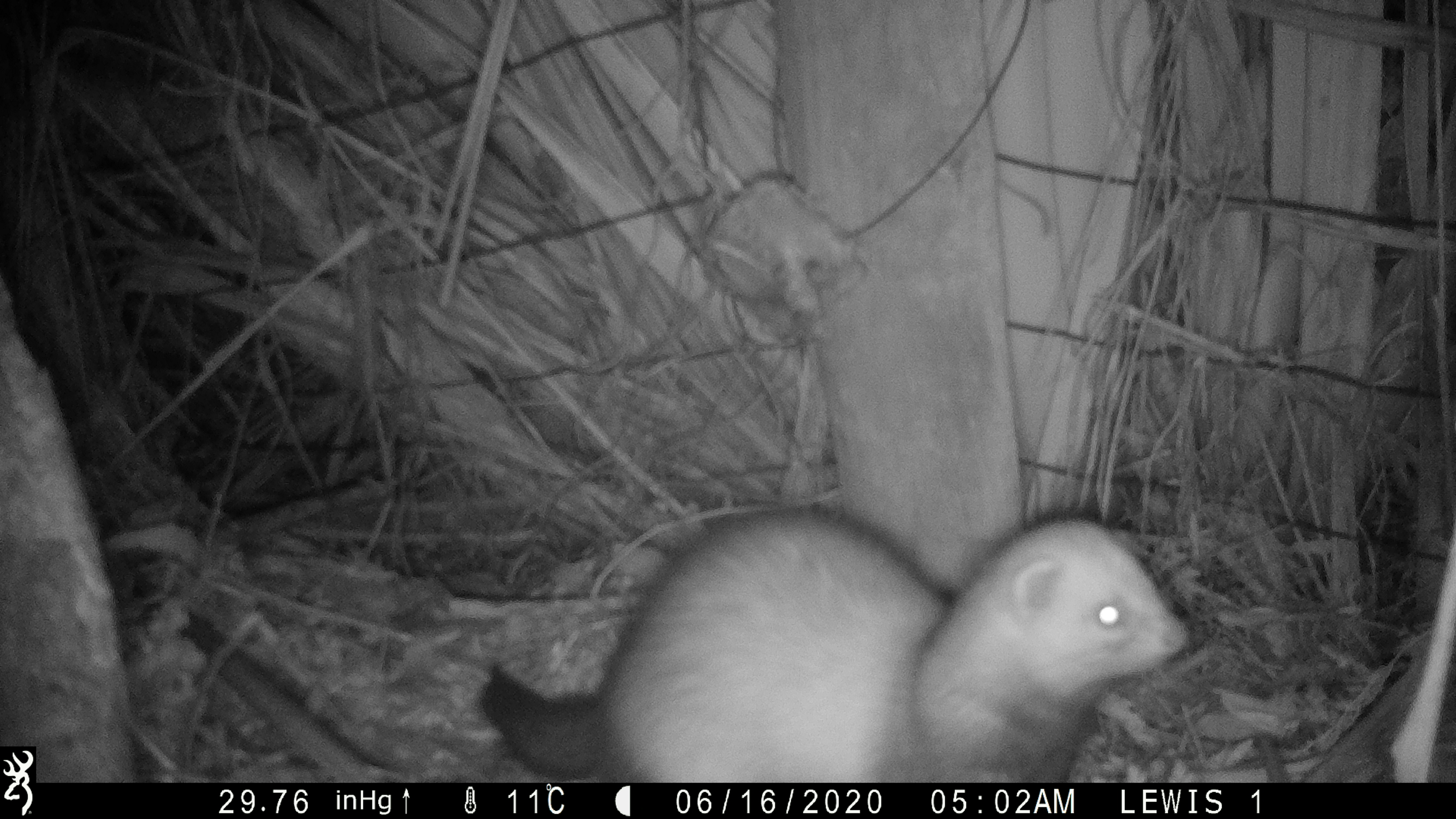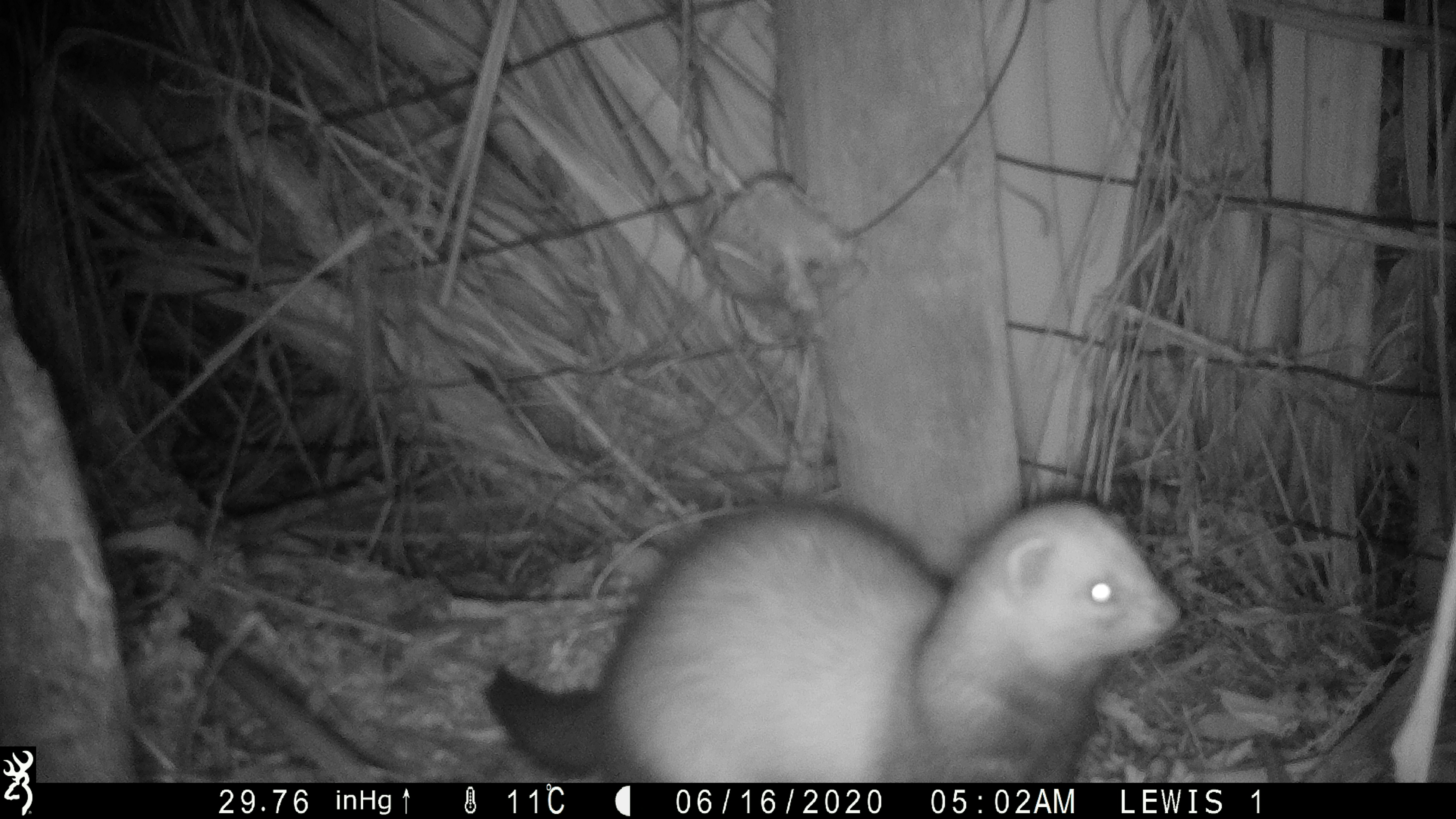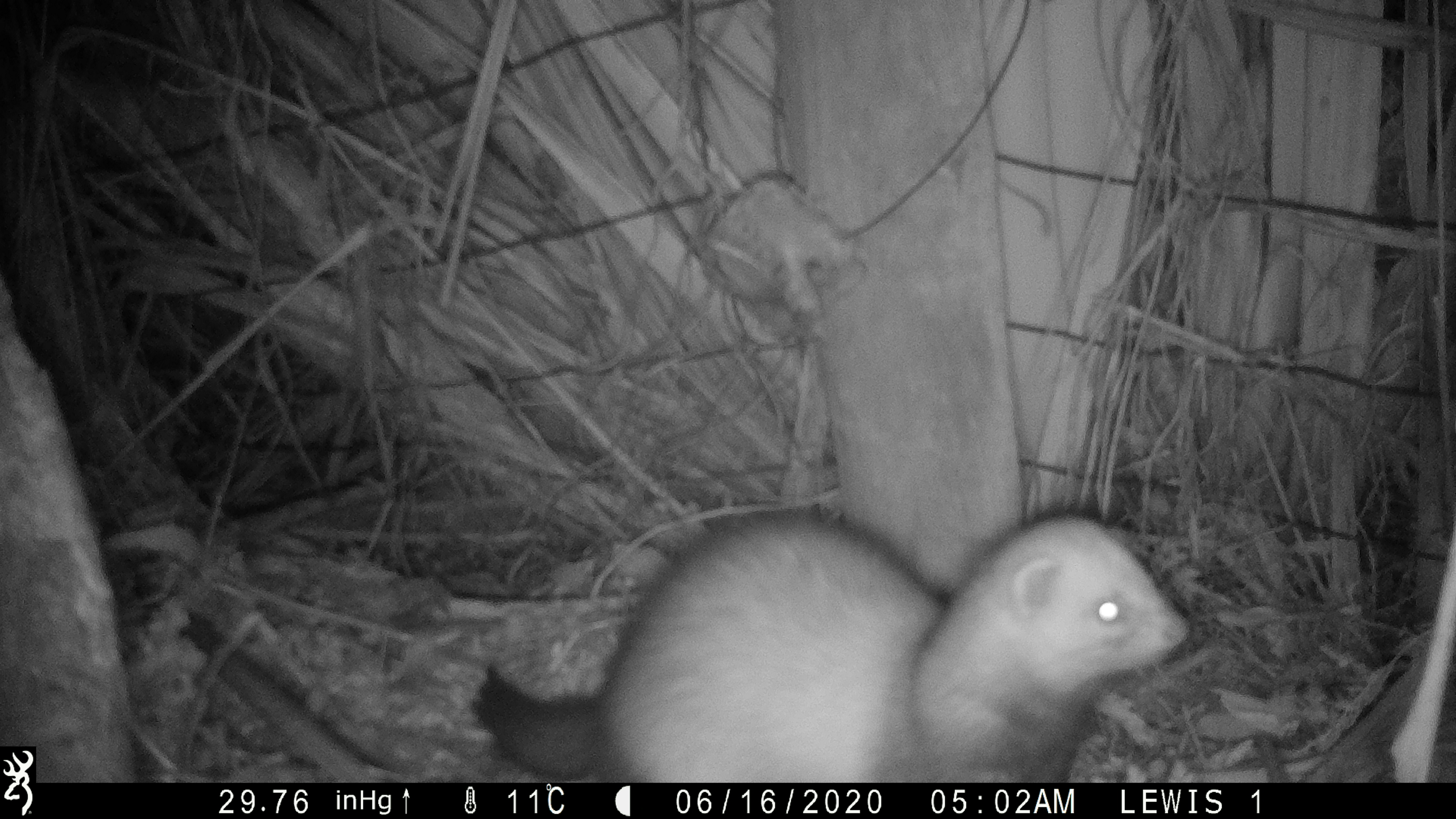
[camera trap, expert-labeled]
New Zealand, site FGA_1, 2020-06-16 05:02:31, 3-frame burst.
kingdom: Animalia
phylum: Chordata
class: Mammalia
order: Carnivora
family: Mustelidae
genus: Mustela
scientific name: Mustela furo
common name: ferret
Ferret (Mustela furo).